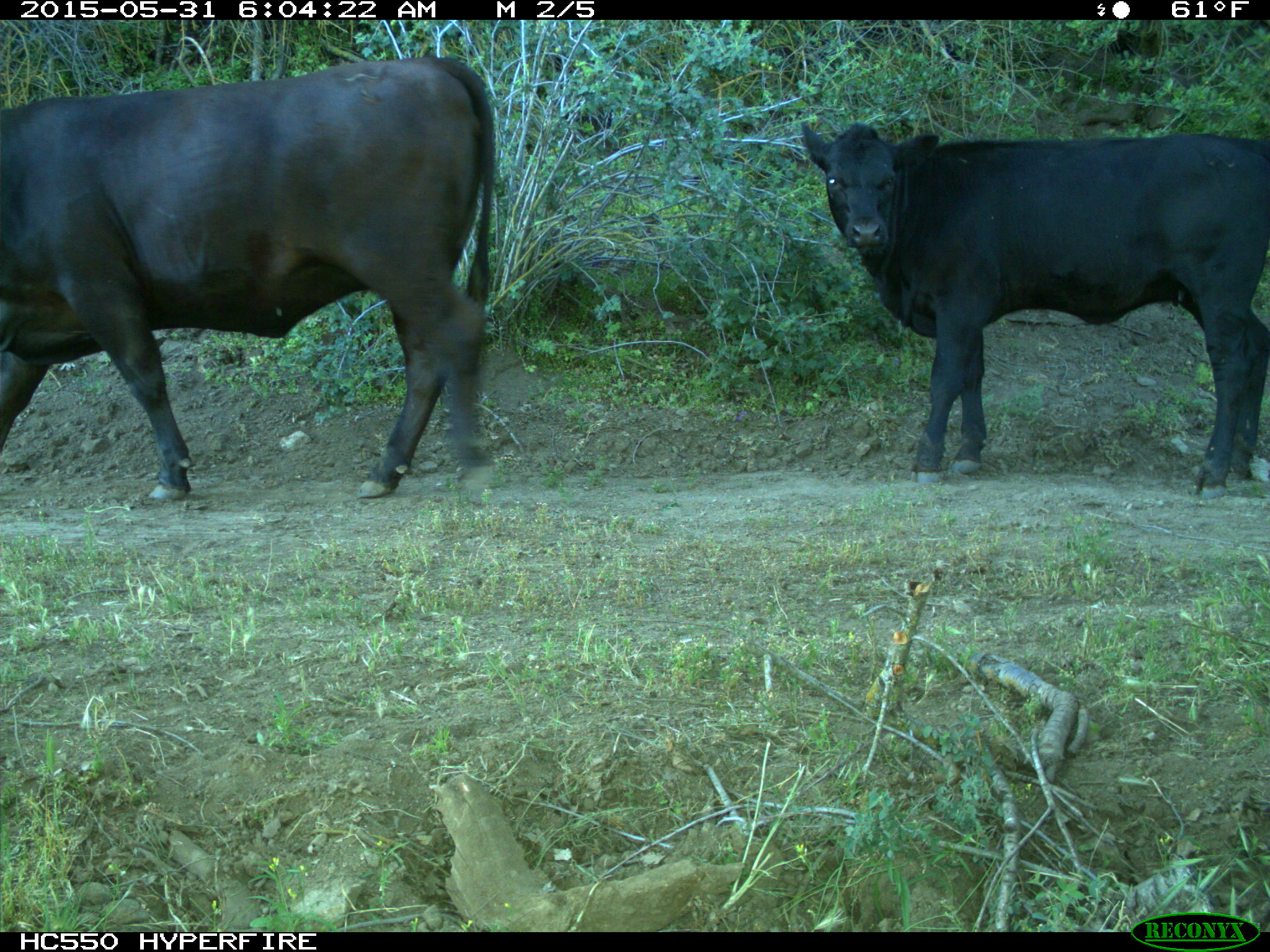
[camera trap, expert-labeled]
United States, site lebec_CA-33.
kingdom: Animalia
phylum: Chordata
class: Mammalia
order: Artiodactyla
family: Bovidae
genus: Bos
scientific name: Bos taurus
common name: domestic cow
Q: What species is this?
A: Bos taurus (domestic cow).